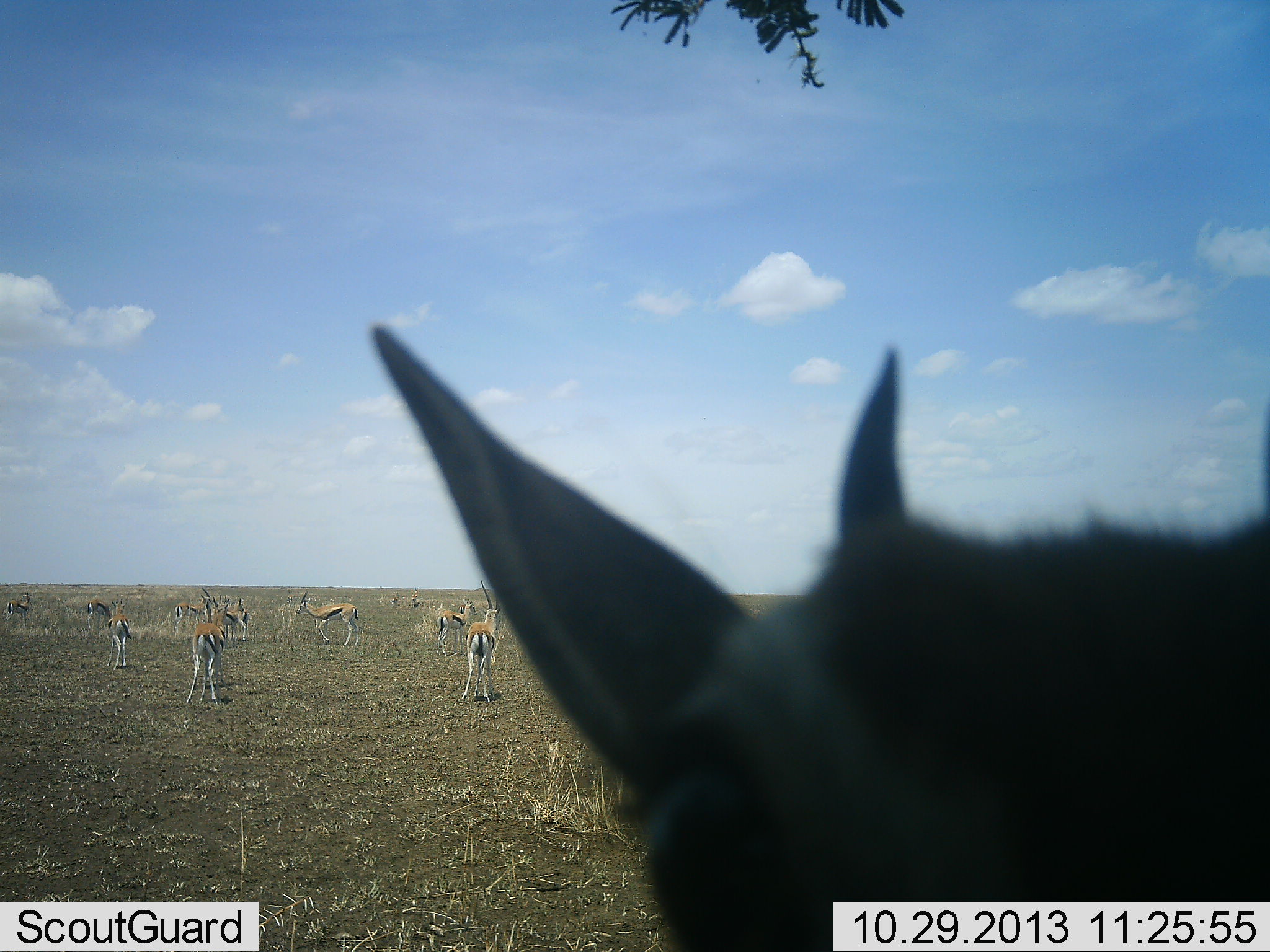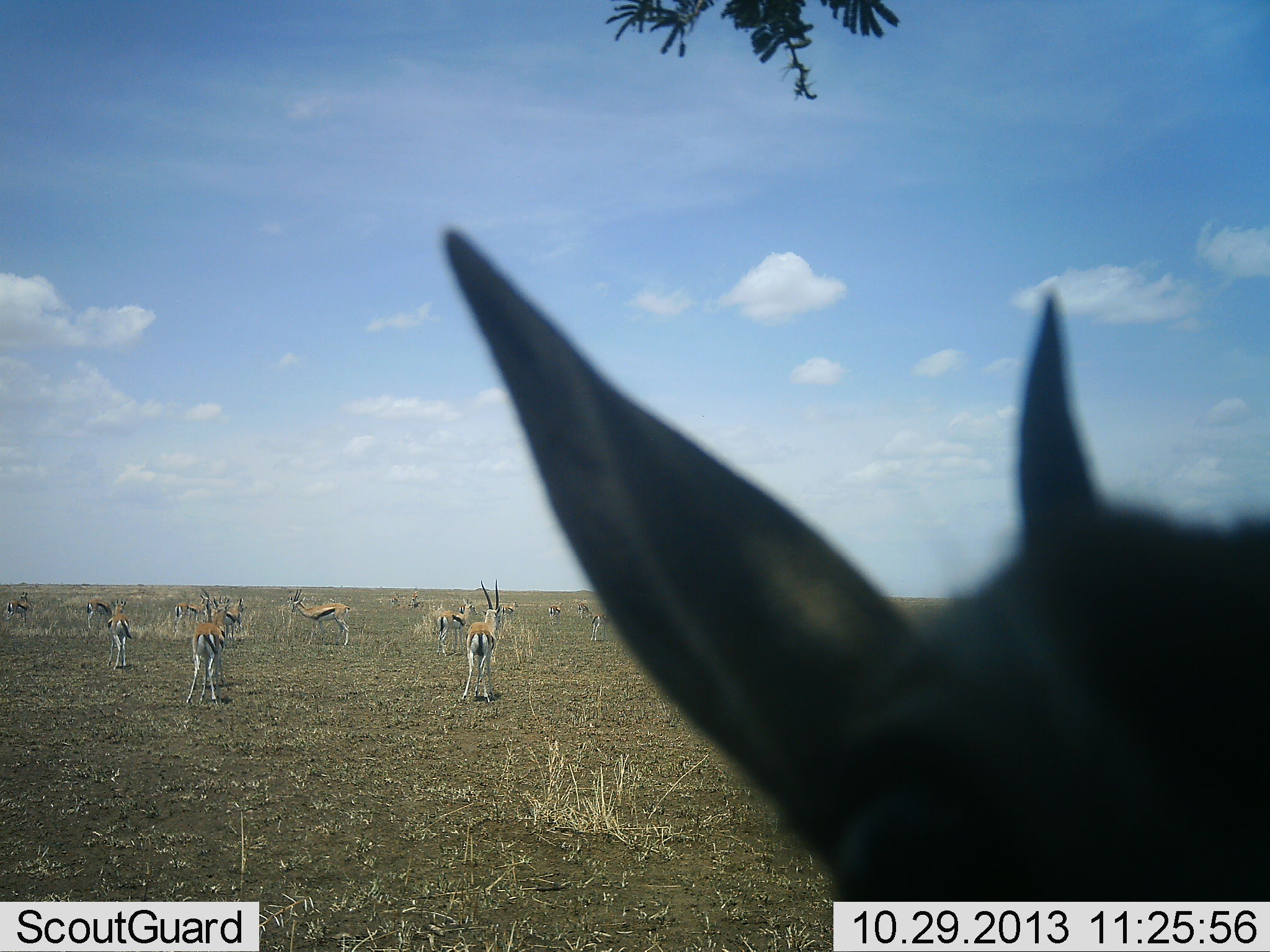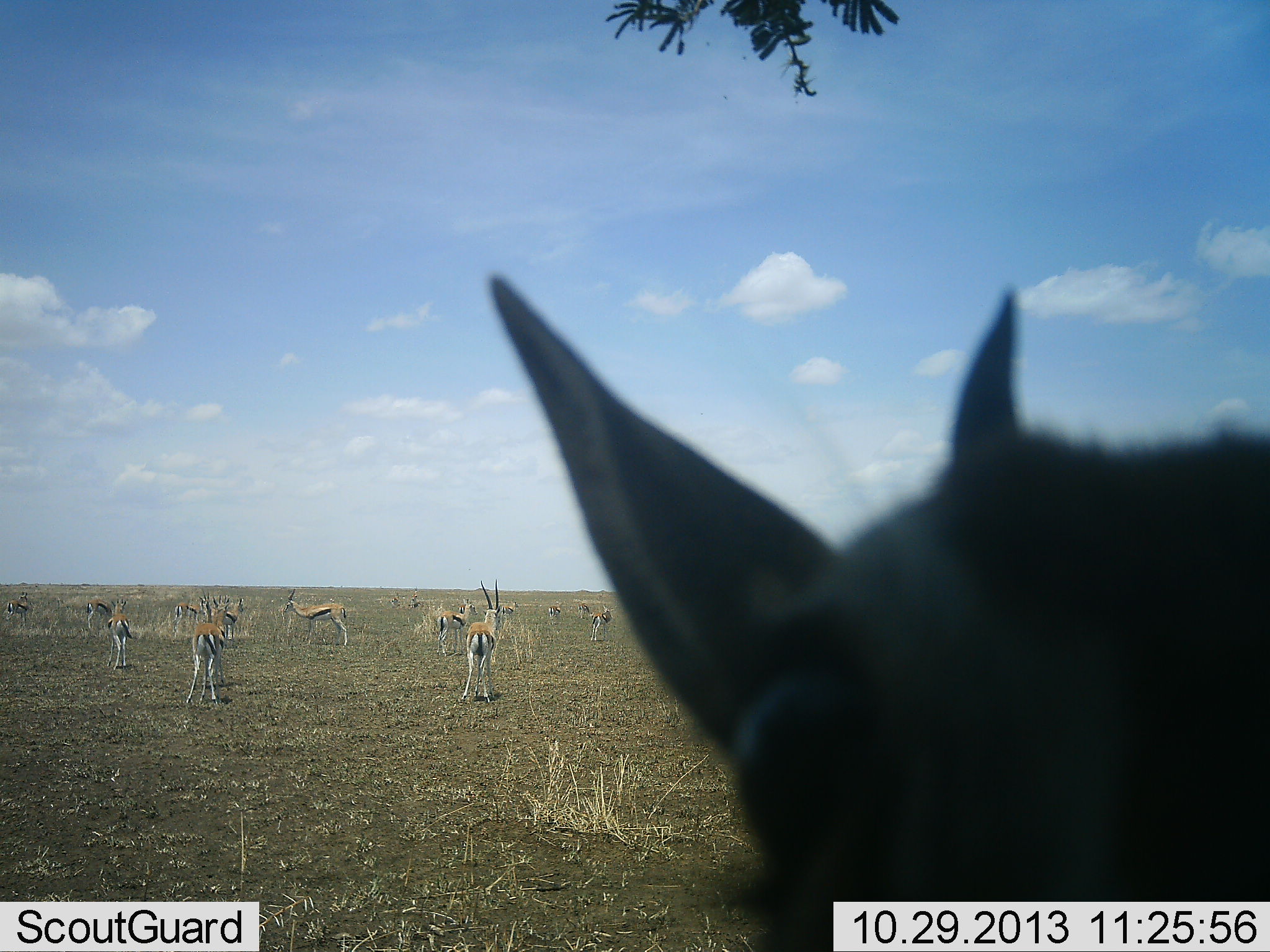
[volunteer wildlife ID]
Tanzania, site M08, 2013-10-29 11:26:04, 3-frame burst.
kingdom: Animalia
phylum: Chordata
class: Mammalia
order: Artiodactyla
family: Bovidae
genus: Eudorcas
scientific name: Eudorcas thomsonii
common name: thomson's gazelle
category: gazellethomsons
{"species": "gazellethomsons (thomson's gazelle) (Eudorcas thomsonii)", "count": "11-50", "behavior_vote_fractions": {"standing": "100%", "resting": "12%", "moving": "25%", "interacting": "6%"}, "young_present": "6%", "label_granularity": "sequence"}